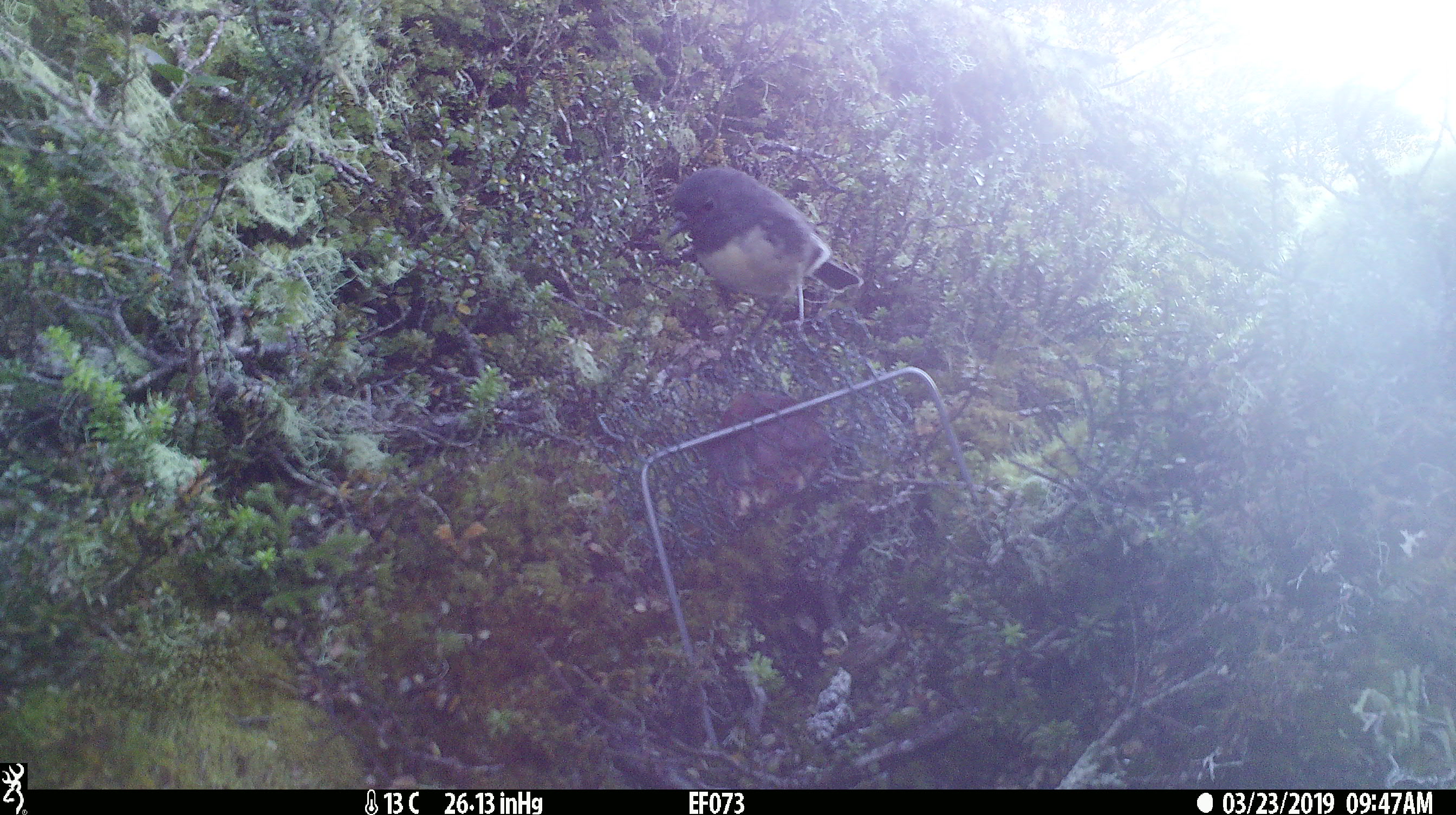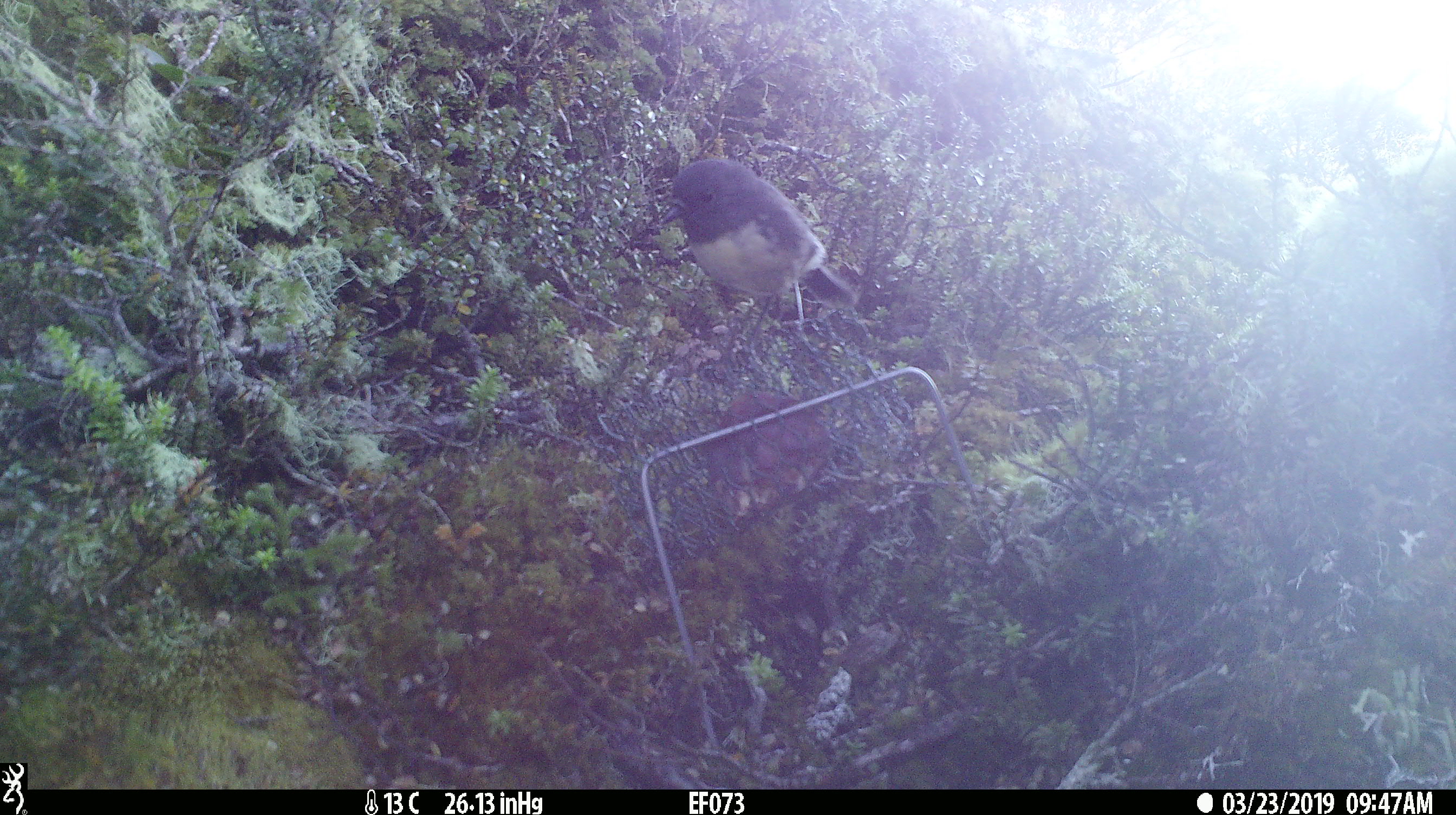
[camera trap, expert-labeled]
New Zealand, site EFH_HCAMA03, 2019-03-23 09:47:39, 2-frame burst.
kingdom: Animalia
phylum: Chordata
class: Aves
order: Passeriformes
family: Petroicidae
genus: Petroica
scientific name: Petroica australis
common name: new zealand robin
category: robin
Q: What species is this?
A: Robin (new zealand robin) (Petroica australis).